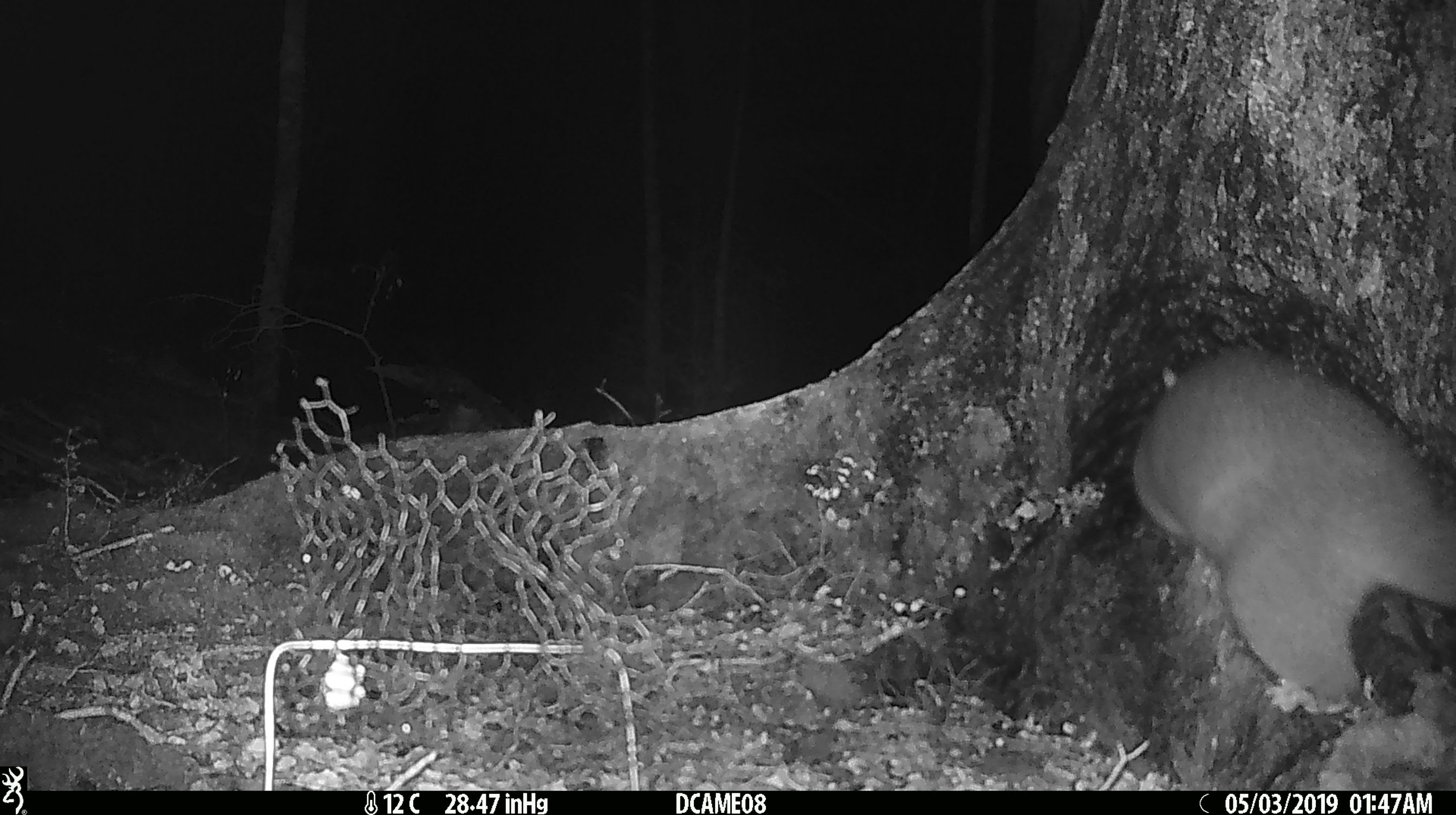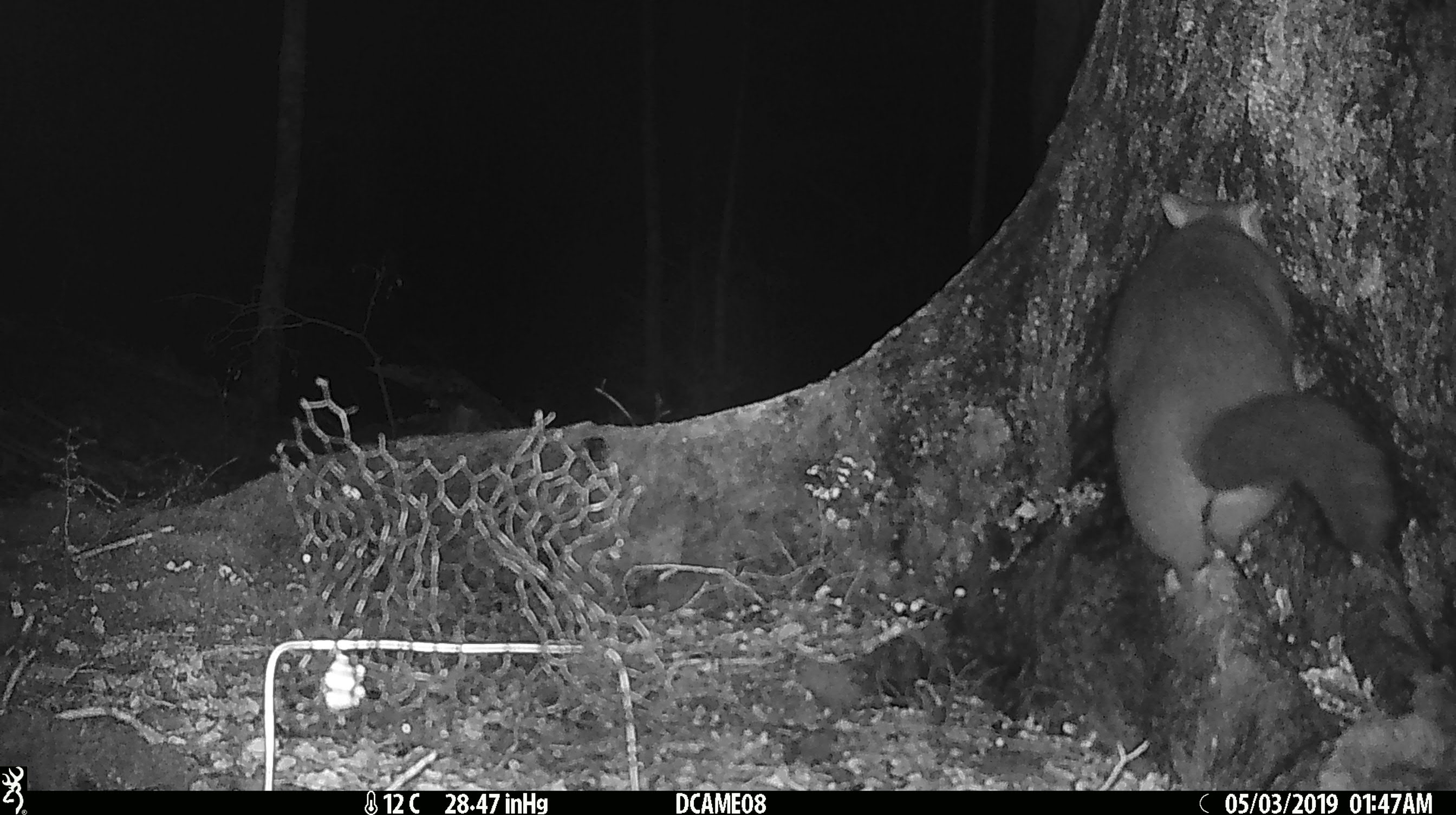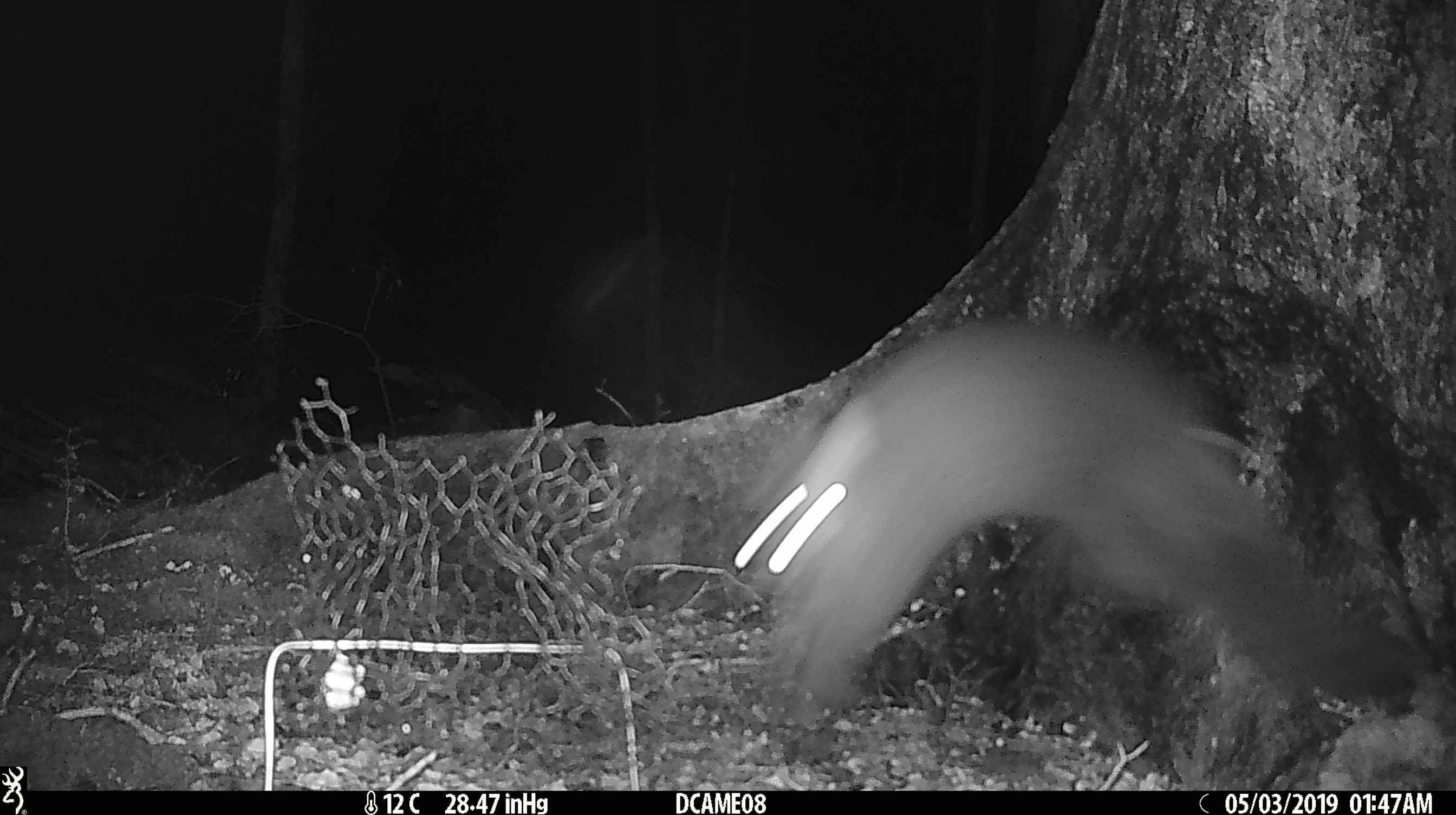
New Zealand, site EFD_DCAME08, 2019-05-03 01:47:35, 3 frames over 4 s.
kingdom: Animalia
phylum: Chordata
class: Mammalia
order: Diprotodontia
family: Phalangeridae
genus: Trichosurus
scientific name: Trichosurus vulpecula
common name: common brushtail possum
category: possum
Possum (common brushtail possum) (Trichosurus vulpecula).